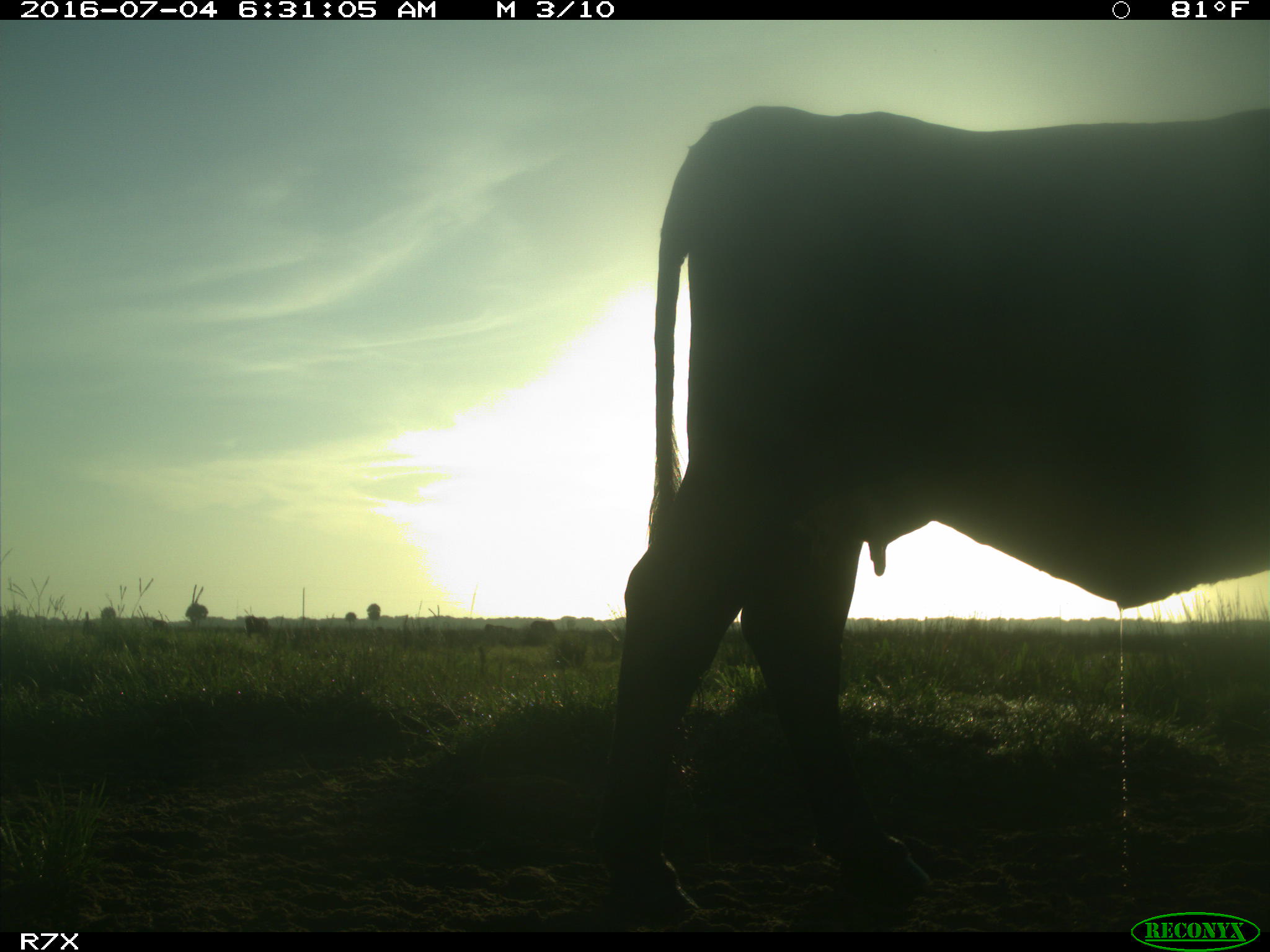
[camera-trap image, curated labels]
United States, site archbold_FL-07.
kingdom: Animalia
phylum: Chordata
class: Mammalia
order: Artiodactyla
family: Bovidae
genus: Bos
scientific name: Bos taurus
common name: domestic cow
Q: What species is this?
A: Bos taurus (domestic cow).